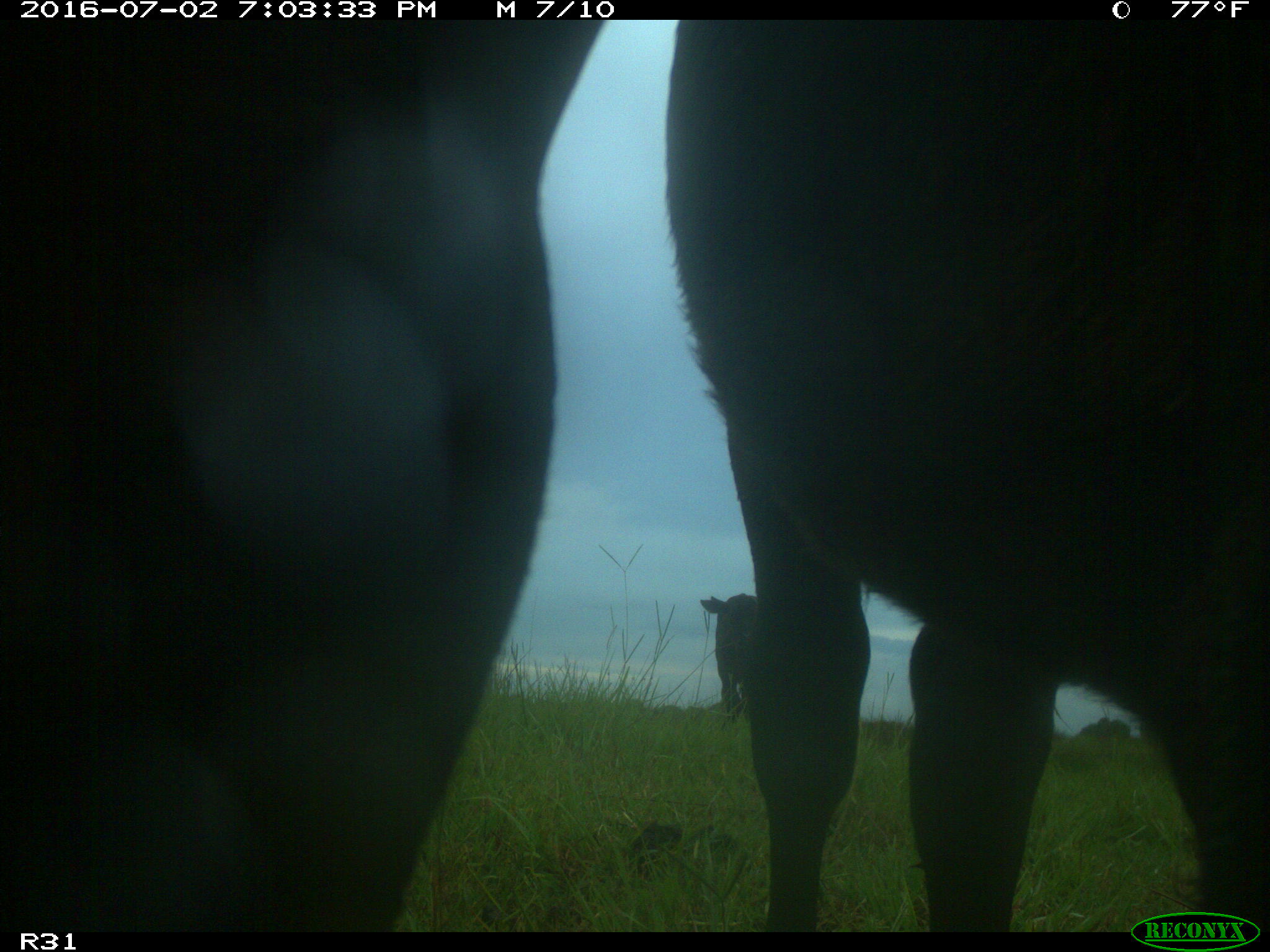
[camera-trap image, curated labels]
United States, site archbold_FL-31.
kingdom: Animalia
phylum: Chordata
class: Mammalia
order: Artiodactyla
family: Bovidae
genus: Bos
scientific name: Bos taurus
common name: domestic cow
Bos taurus (domestic cow).